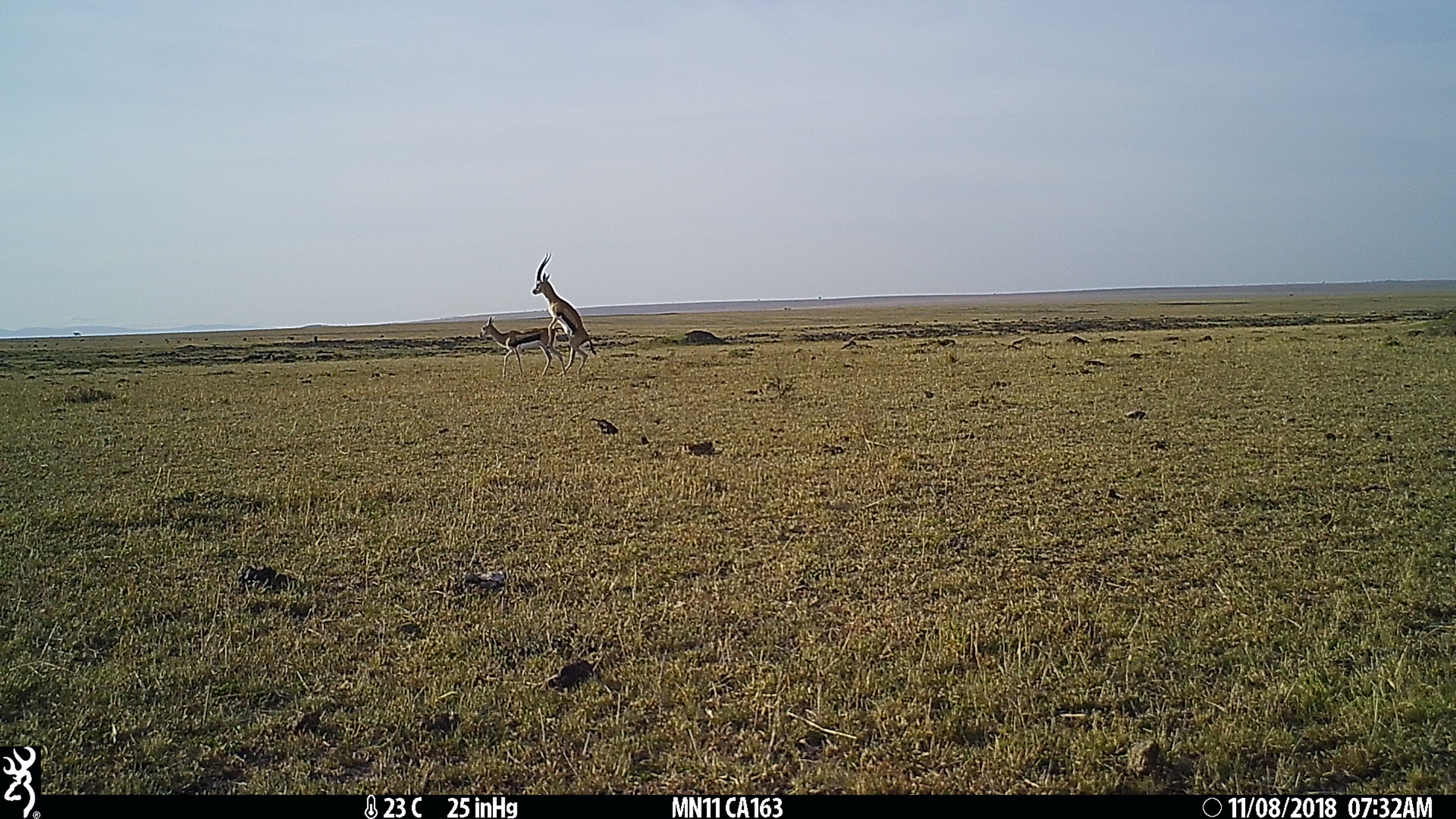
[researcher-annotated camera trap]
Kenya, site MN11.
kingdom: Animalia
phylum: Chordata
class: Mammalia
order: Artiodactyla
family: Bovidae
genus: Eudorcas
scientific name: Eudorcas thomsonii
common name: thomon's gazelle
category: gazelle thomsons